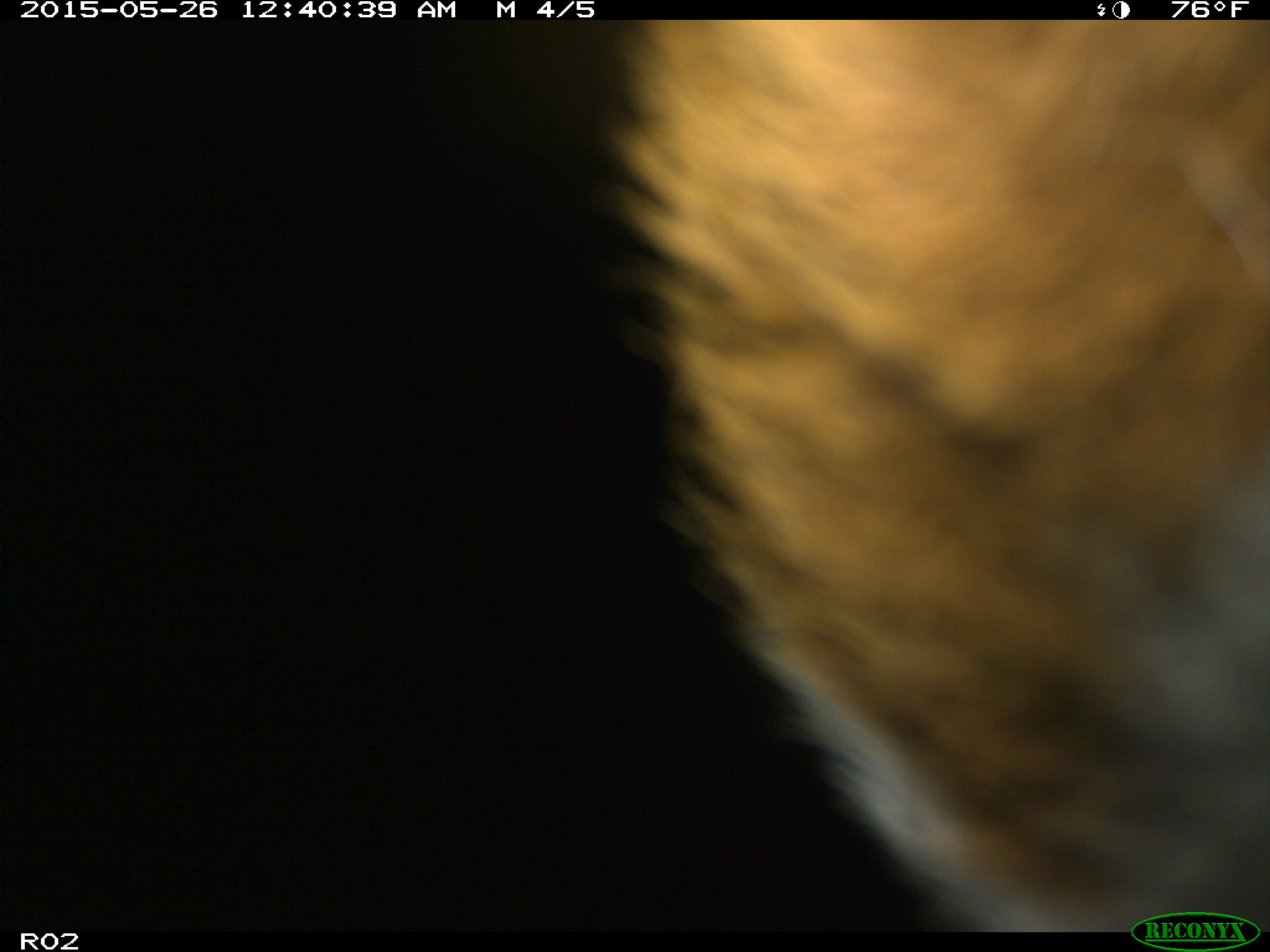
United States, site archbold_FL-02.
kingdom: Animalia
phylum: Chordata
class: Mammalia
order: Artiodactyla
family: Bovidae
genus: Bos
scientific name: Bos taurus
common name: domestic cow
Bos taurus (domestic cow).